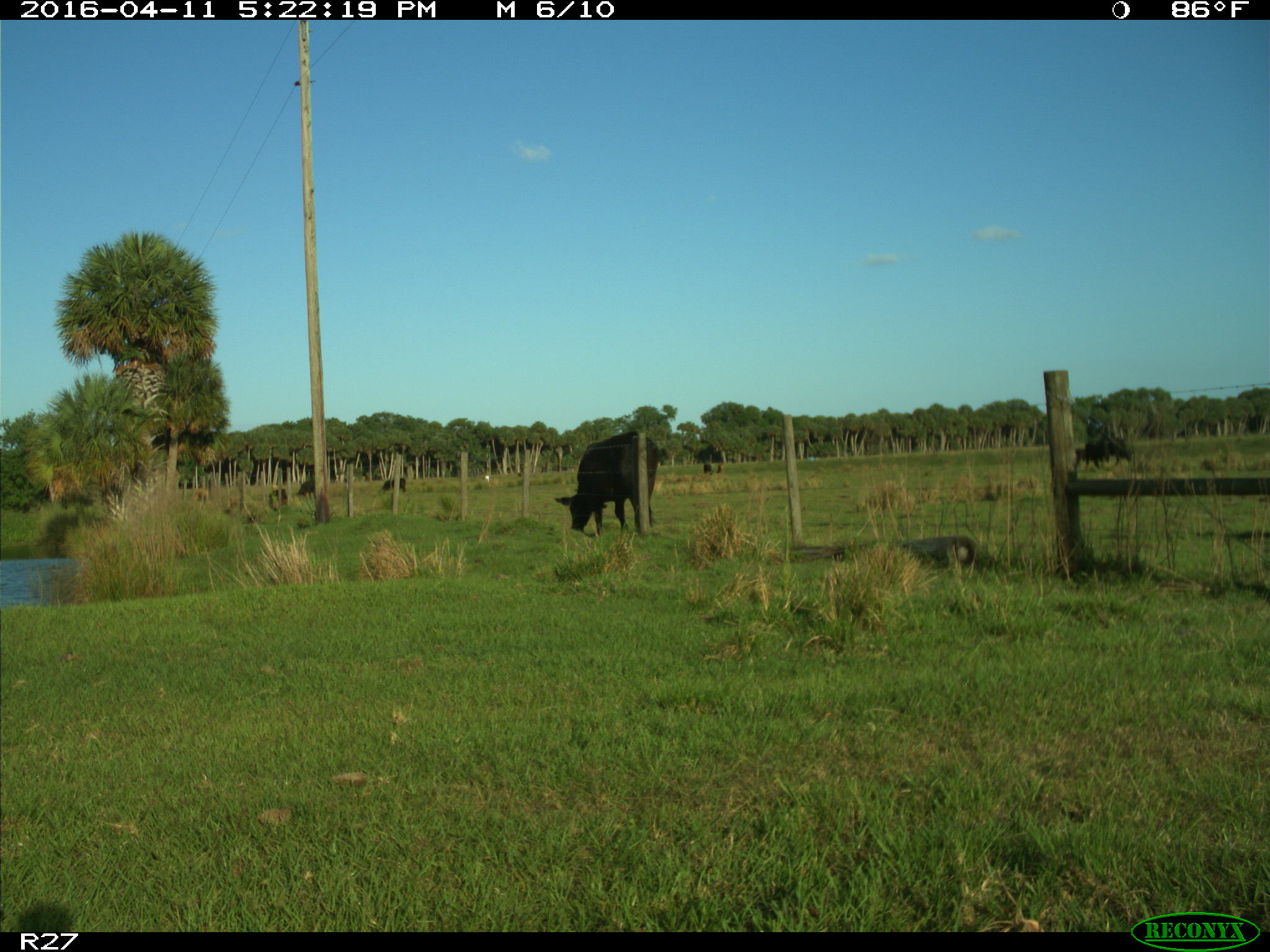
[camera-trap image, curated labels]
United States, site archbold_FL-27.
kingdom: Animalia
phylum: Chordata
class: Mammalia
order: Artiodactyla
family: Bovidae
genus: Bos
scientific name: Bos taurus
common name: domestic cow